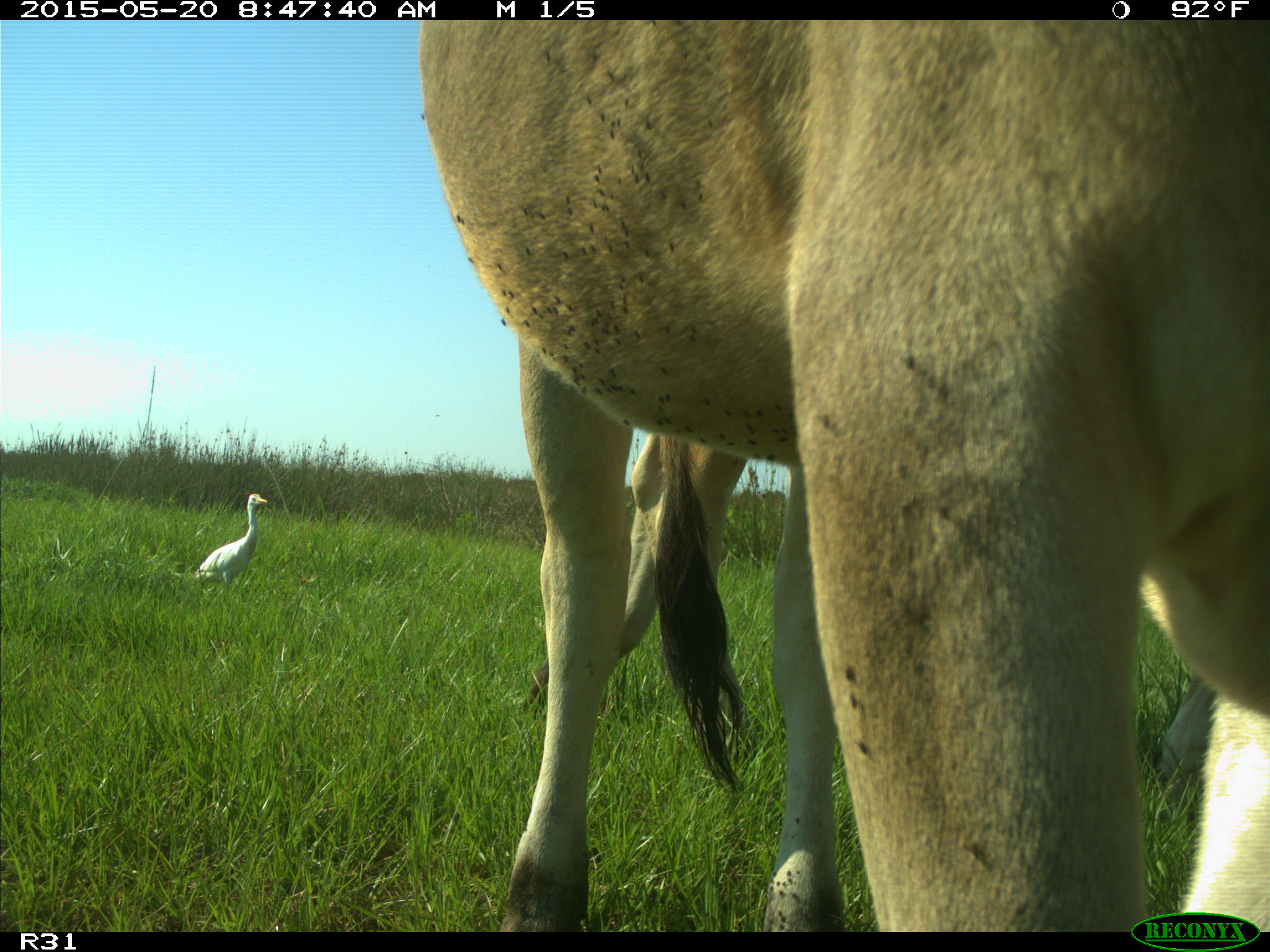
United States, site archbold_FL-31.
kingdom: Animalia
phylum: Chordata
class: Mammalia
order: Artiodactyla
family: Bovidae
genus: Bos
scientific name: Bos taurus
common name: domestic cow